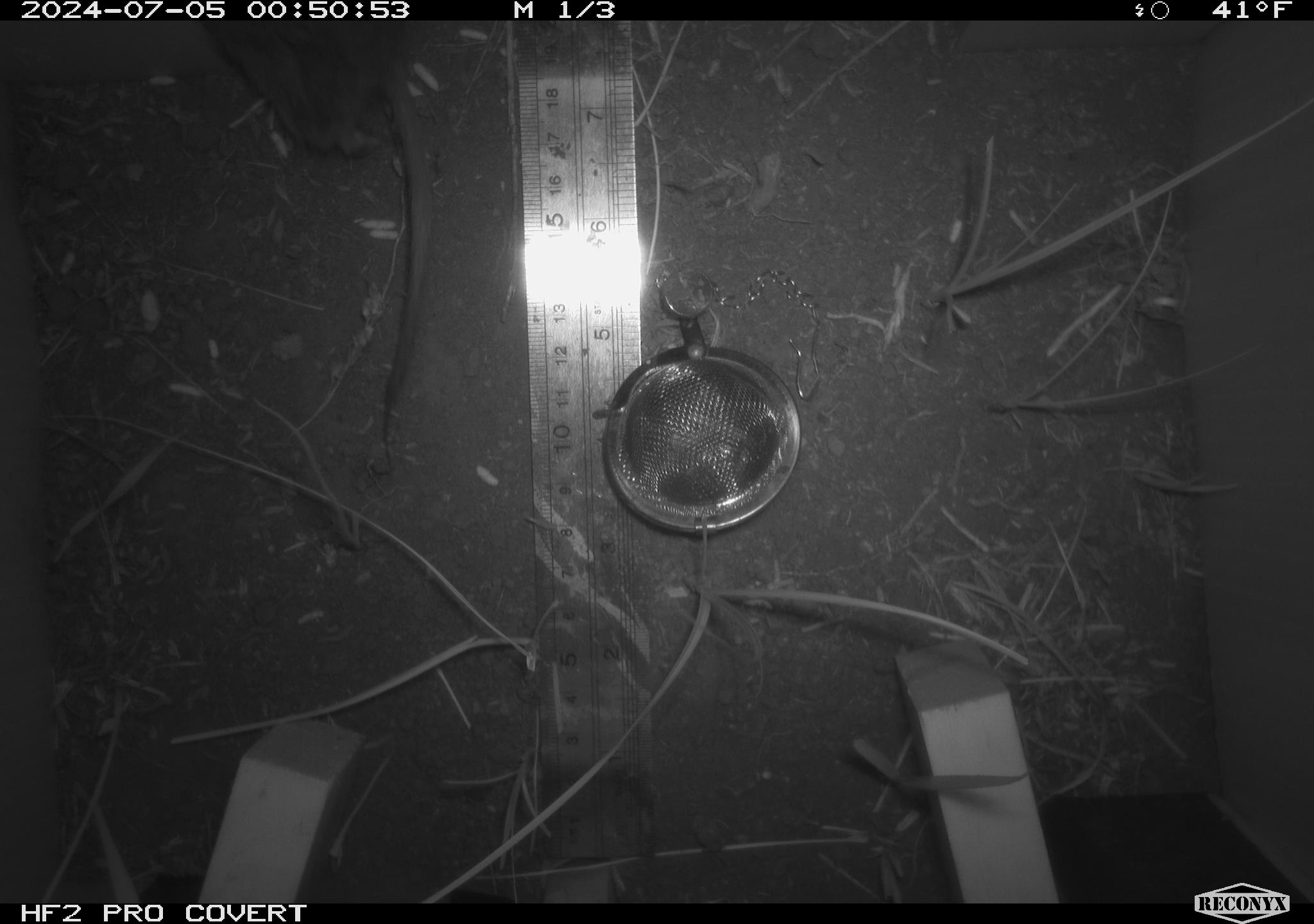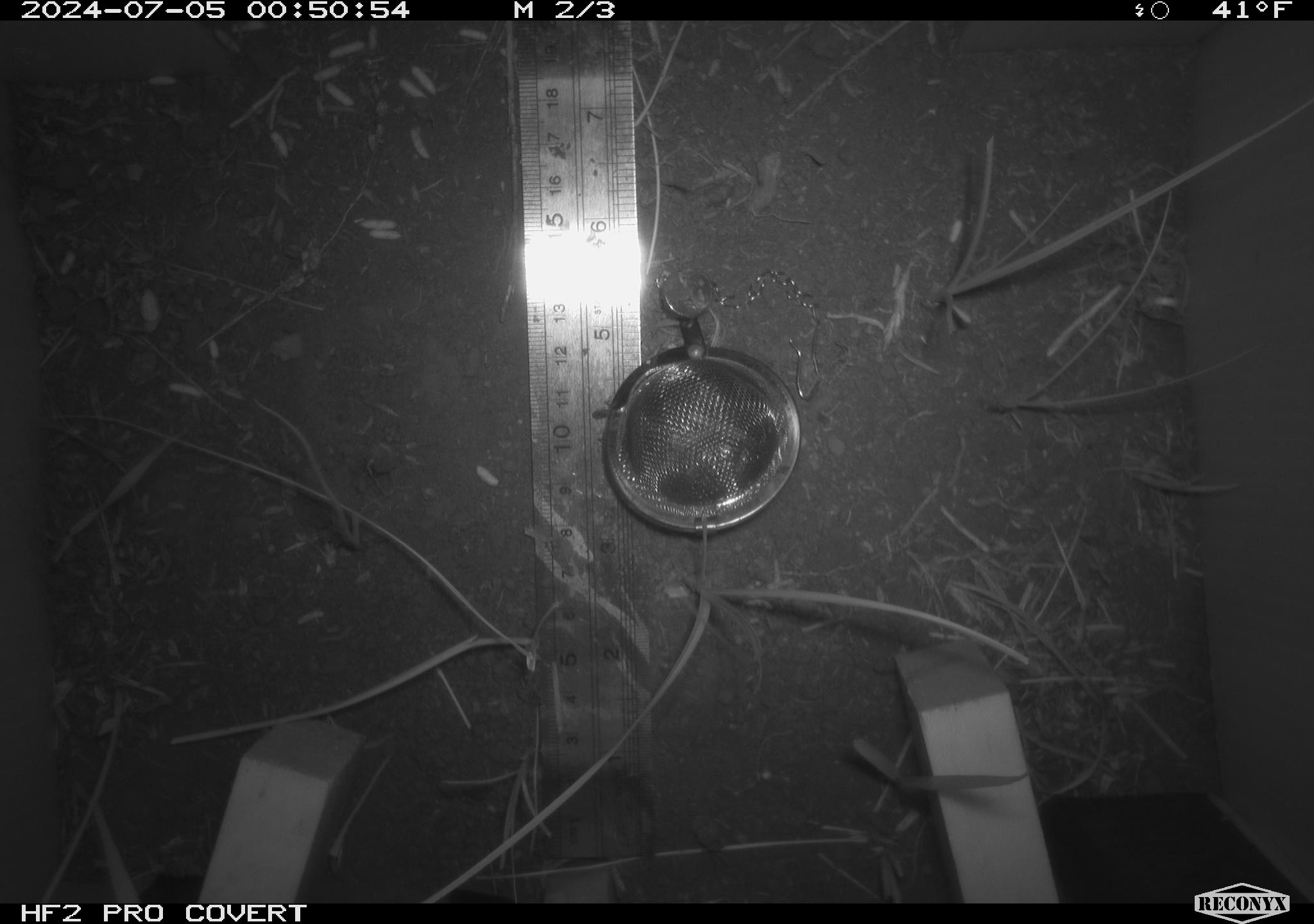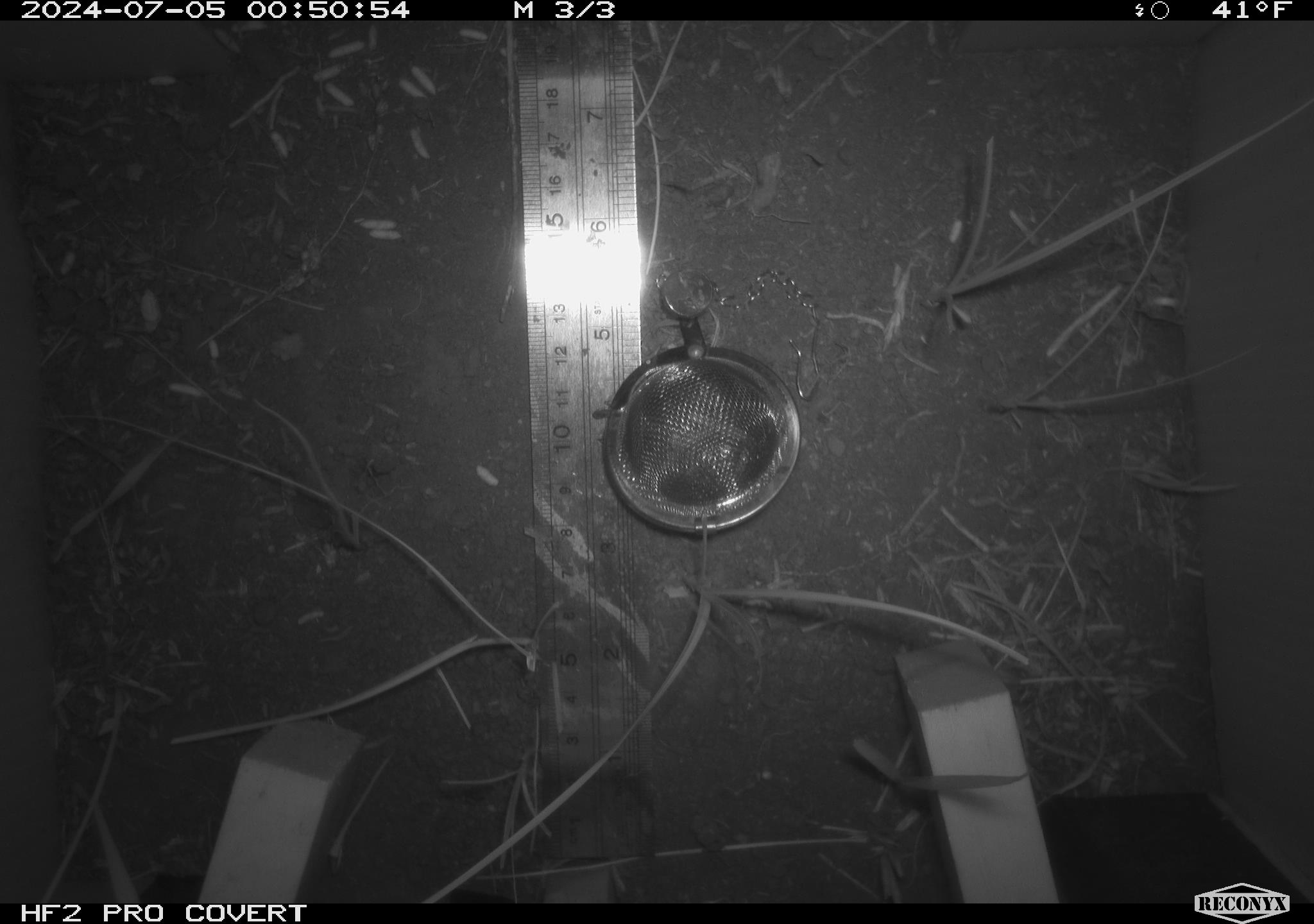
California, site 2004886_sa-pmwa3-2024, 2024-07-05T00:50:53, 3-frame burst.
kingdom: Animalia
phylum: Chordata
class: Mammalia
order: Rodentia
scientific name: Rodentia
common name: mouse species